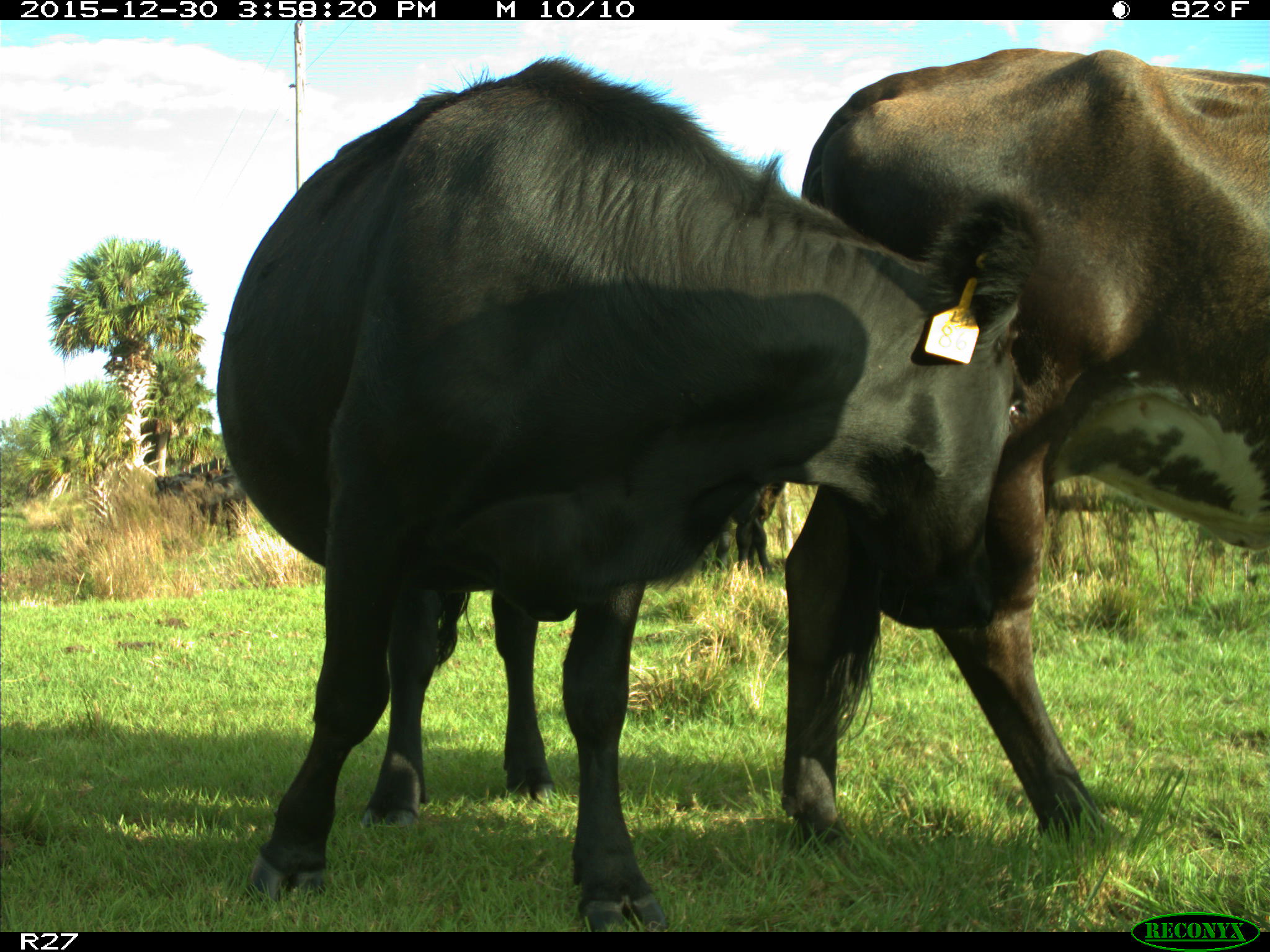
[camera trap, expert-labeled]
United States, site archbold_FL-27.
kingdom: Animalia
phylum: Chordata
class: Mammalia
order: Artiodactyla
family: Bovidae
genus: Bos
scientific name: Bos taurus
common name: domestic cow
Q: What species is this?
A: Bos taurus (domestic cow).